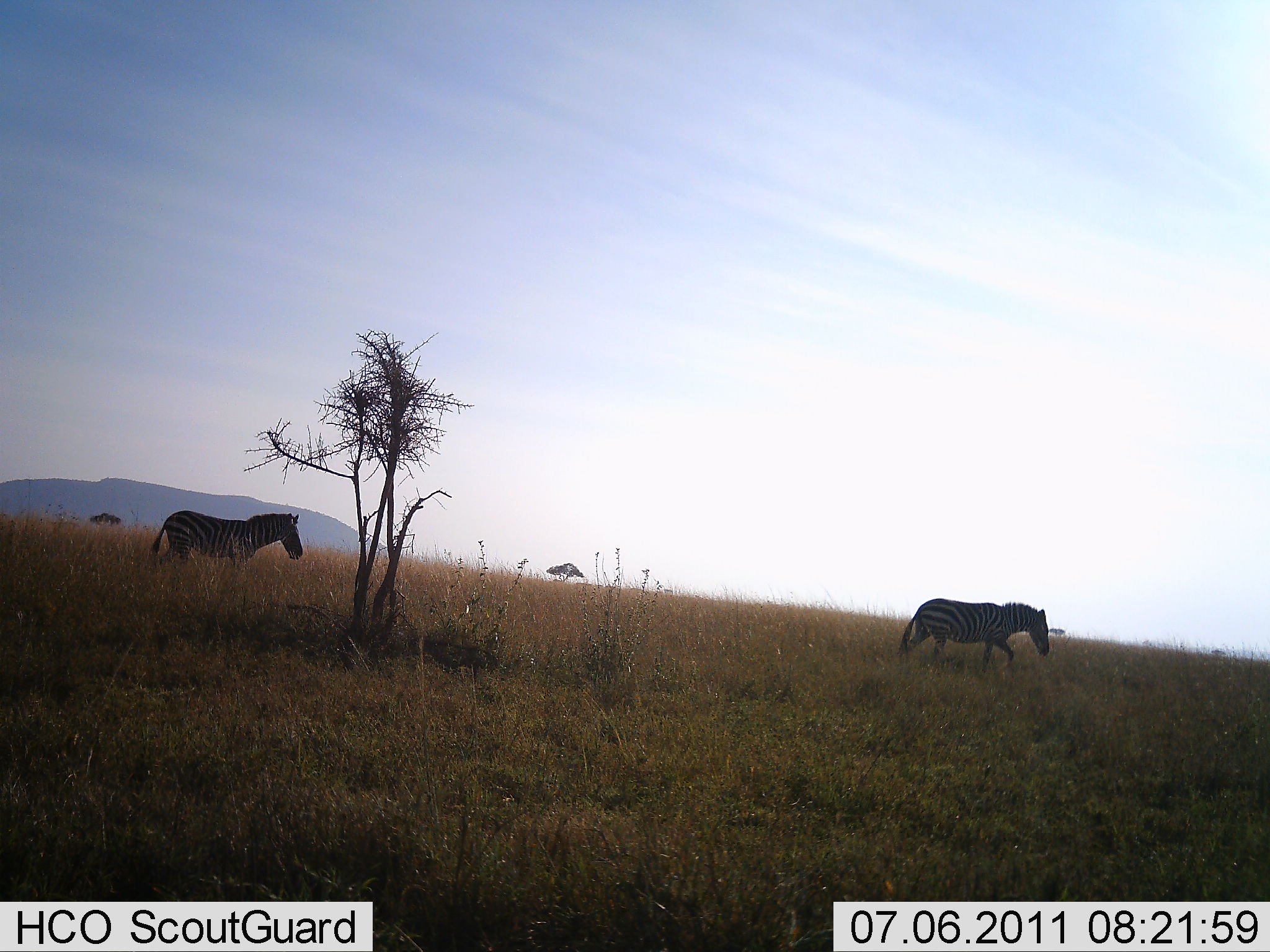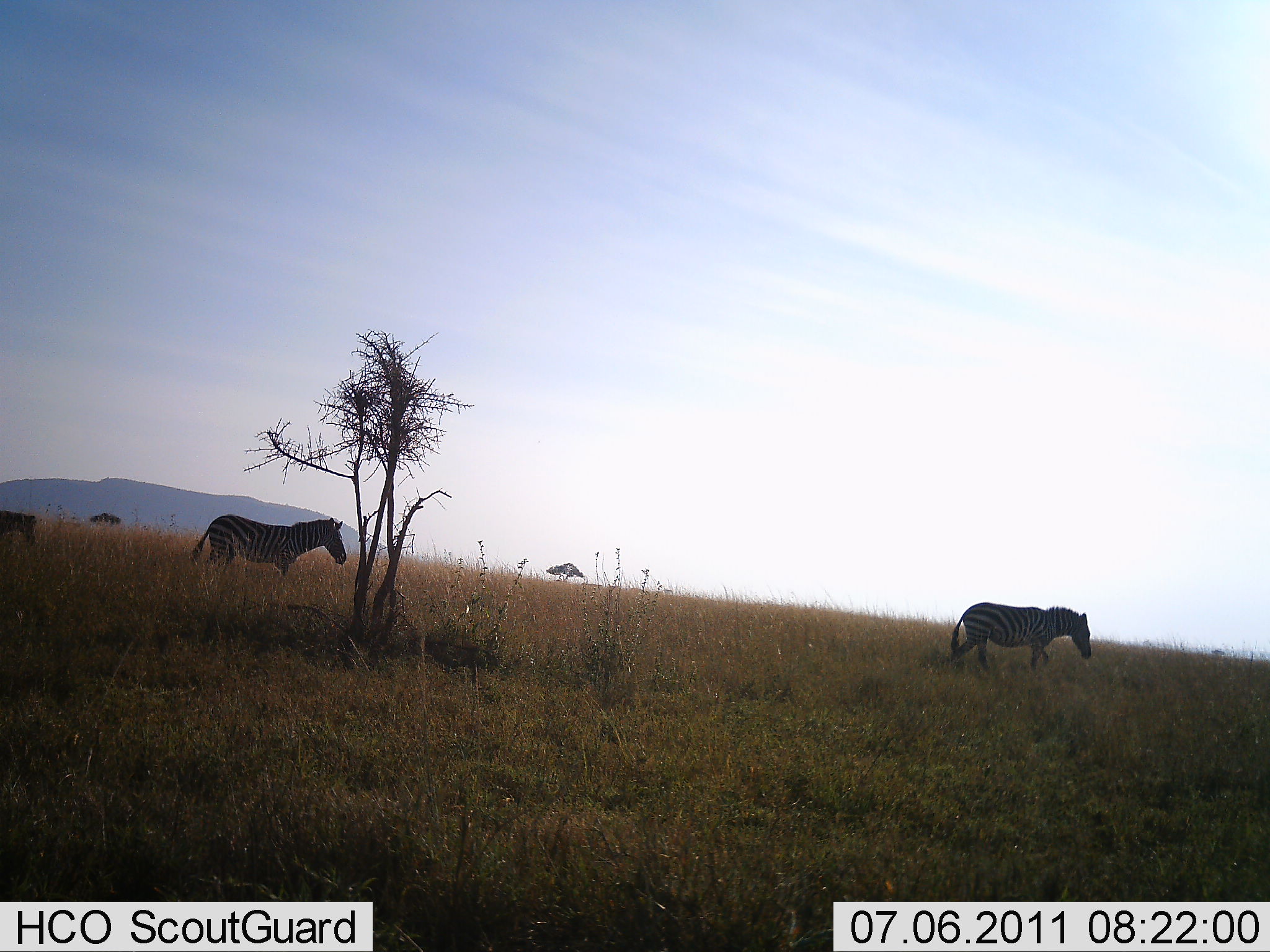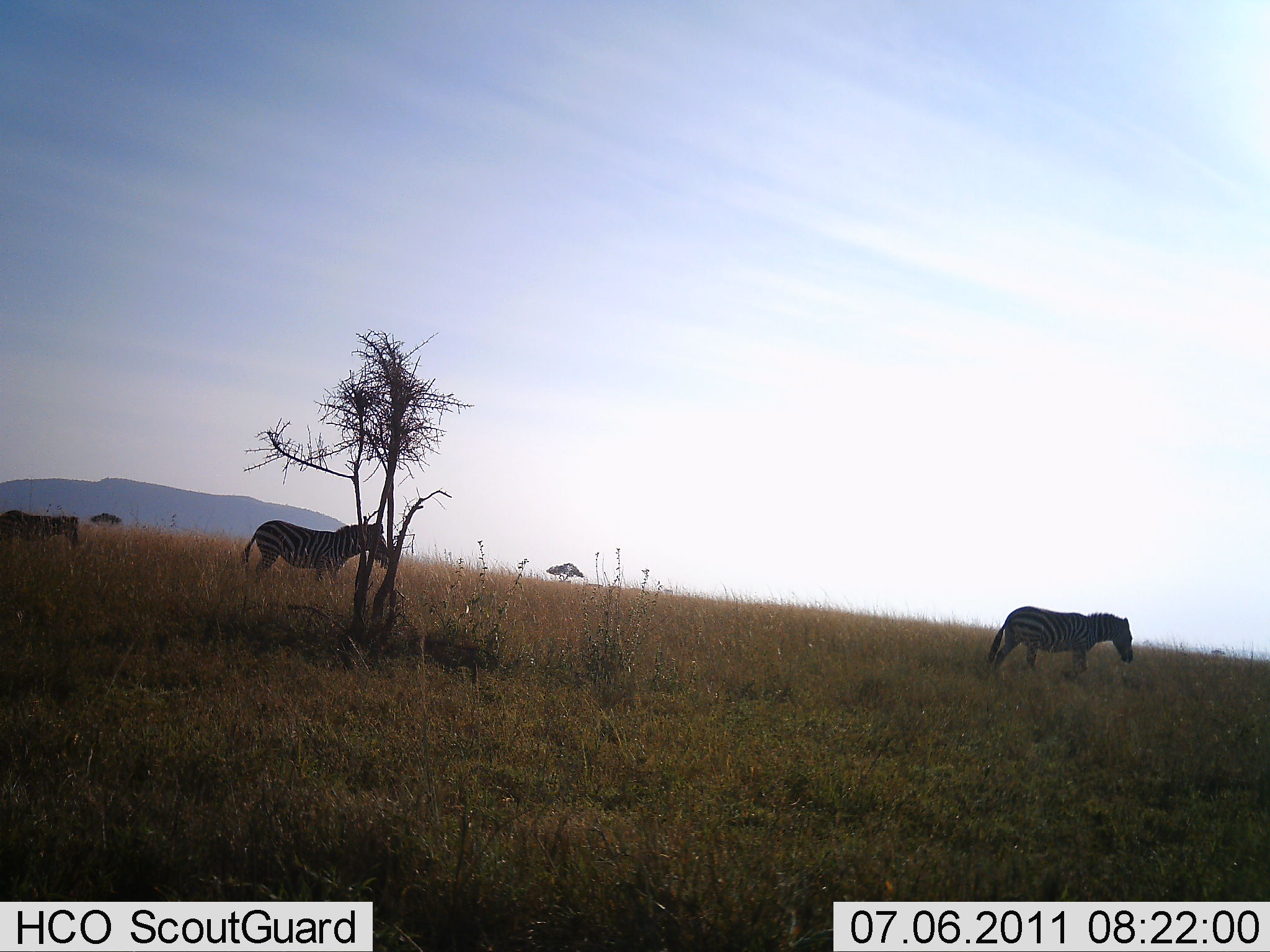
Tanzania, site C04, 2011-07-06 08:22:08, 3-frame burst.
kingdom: Animalia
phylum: Chordata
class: Mammalia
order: Perissodactyla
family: Equidae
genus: Equus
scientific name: Equus quagga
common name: plains zebra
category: zebra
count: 3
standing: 0%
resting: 0%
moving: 100%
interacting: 0%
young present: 10%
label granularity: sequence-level